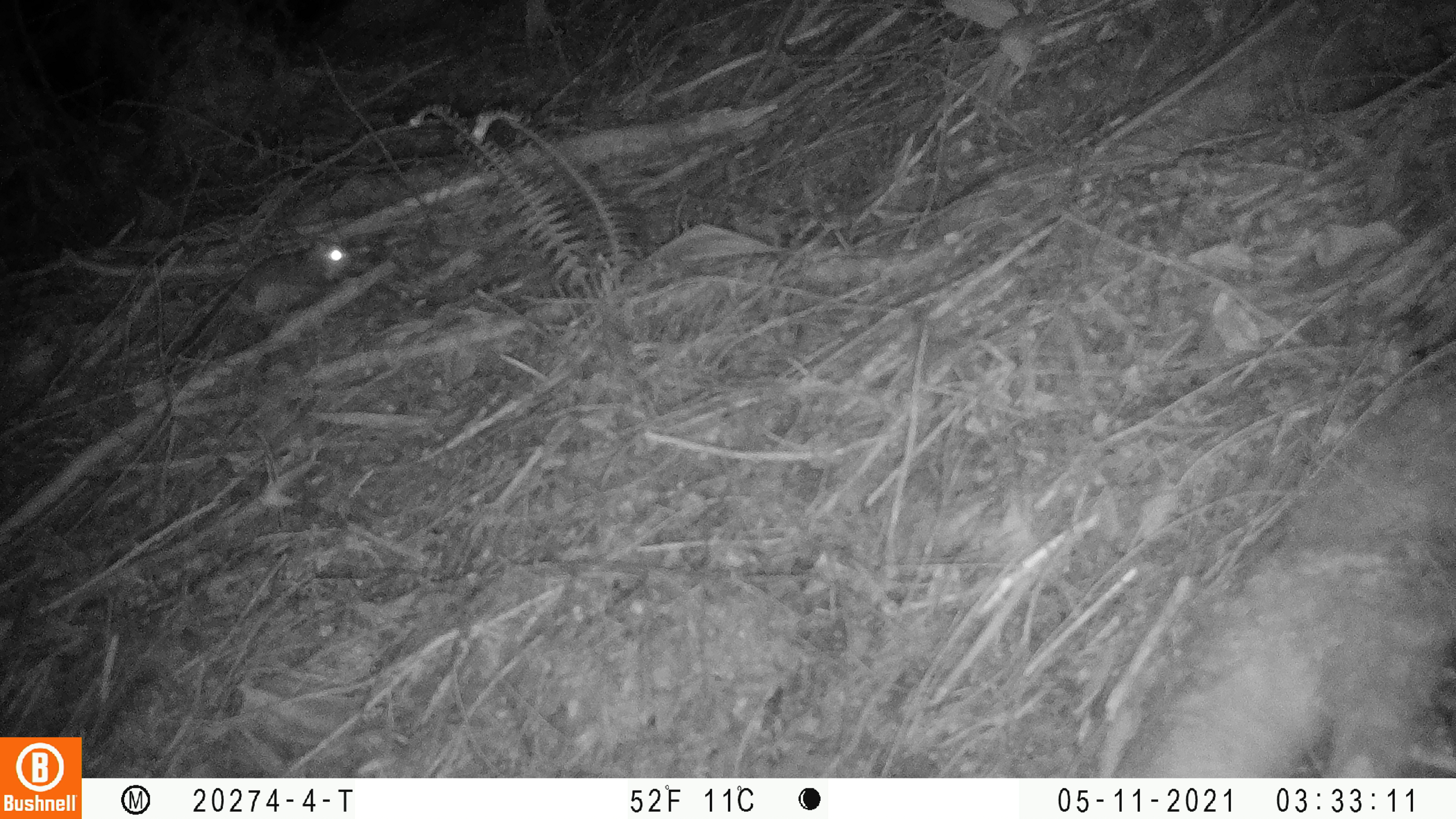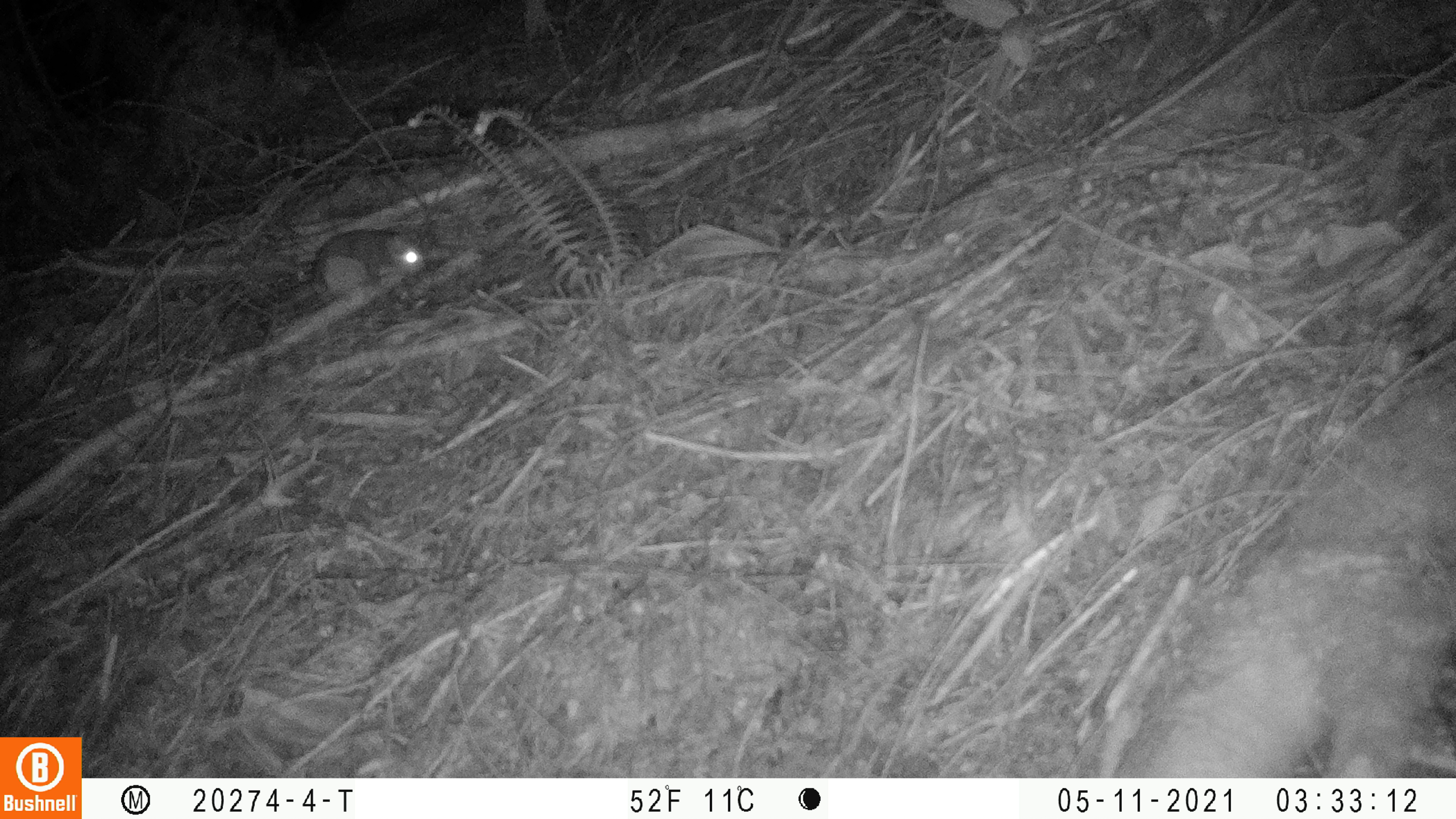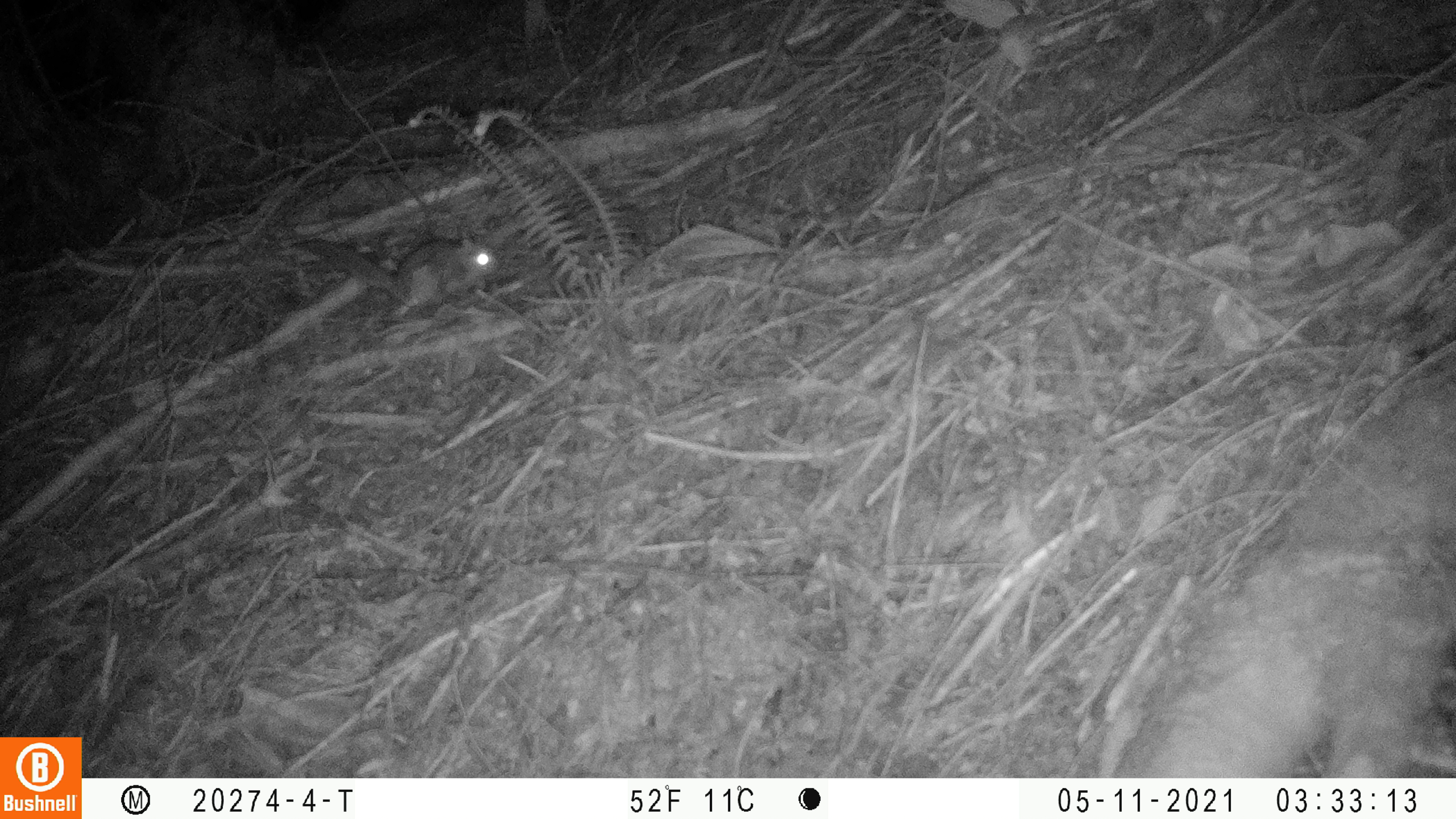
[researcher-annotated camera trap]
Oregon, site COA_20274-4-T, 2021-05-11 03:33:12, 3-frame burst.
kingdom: Animalia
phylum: Chordata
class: Mammalia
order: Rodentia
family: Sciuridae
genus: Glaucomys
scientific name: Glaucomys oregonensis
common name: humboldt's flying squirrel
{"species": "humboldt's flying squirrel (Glaucomys oregonensis)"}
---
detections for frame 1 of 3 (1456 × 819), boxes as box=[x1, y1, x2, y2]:
humboldt's flying squirrel: box=[168, 231, 350, 365]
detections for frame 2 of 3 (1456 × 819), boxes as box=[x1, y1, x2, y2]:
humboldt's flying squirrel: box=[240, 223, 428, 319]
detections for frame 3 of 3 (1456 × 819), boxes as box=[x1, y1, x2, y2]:
humboldt's flying squirrel: box=[288, 229, 517, 323]